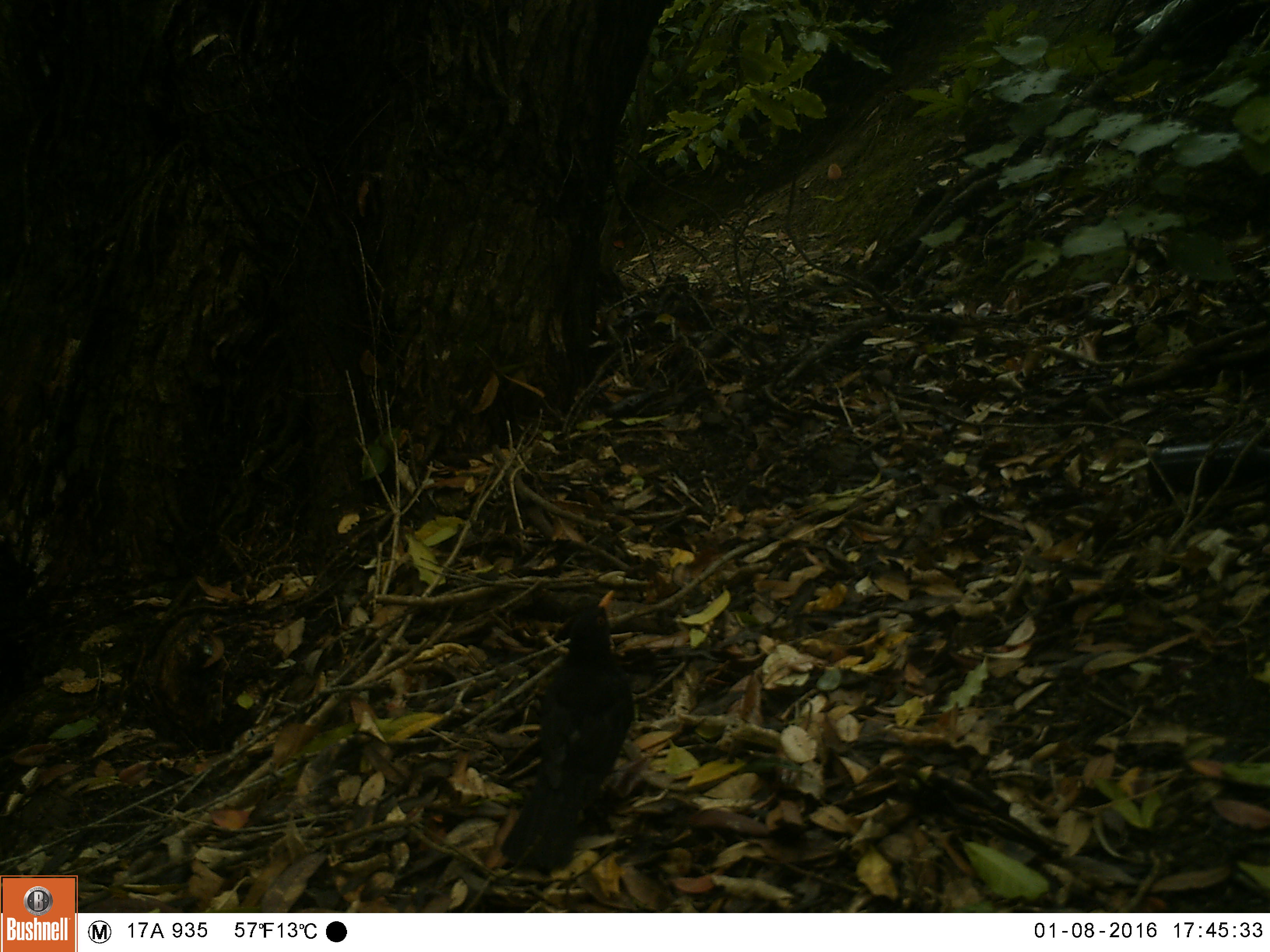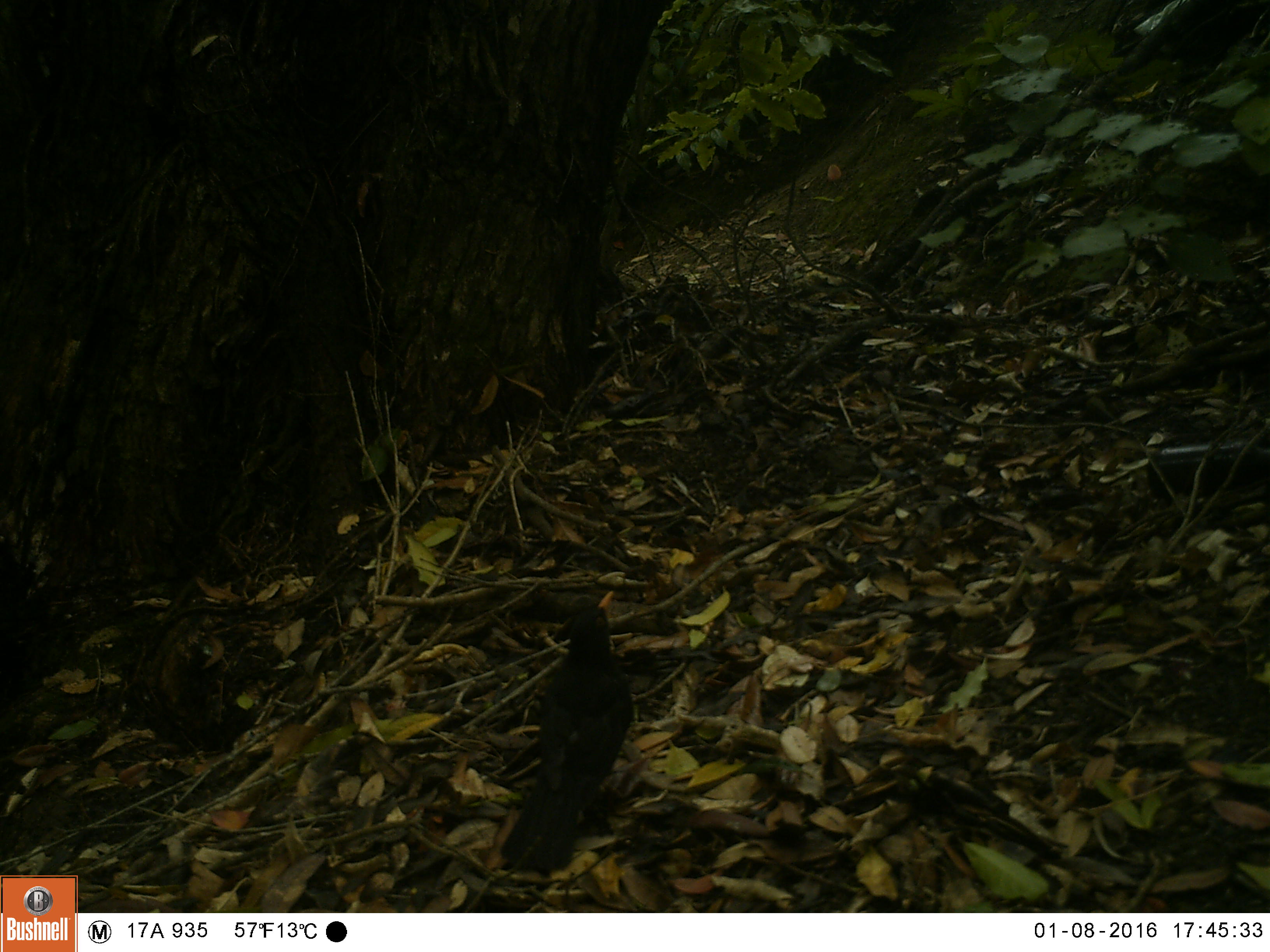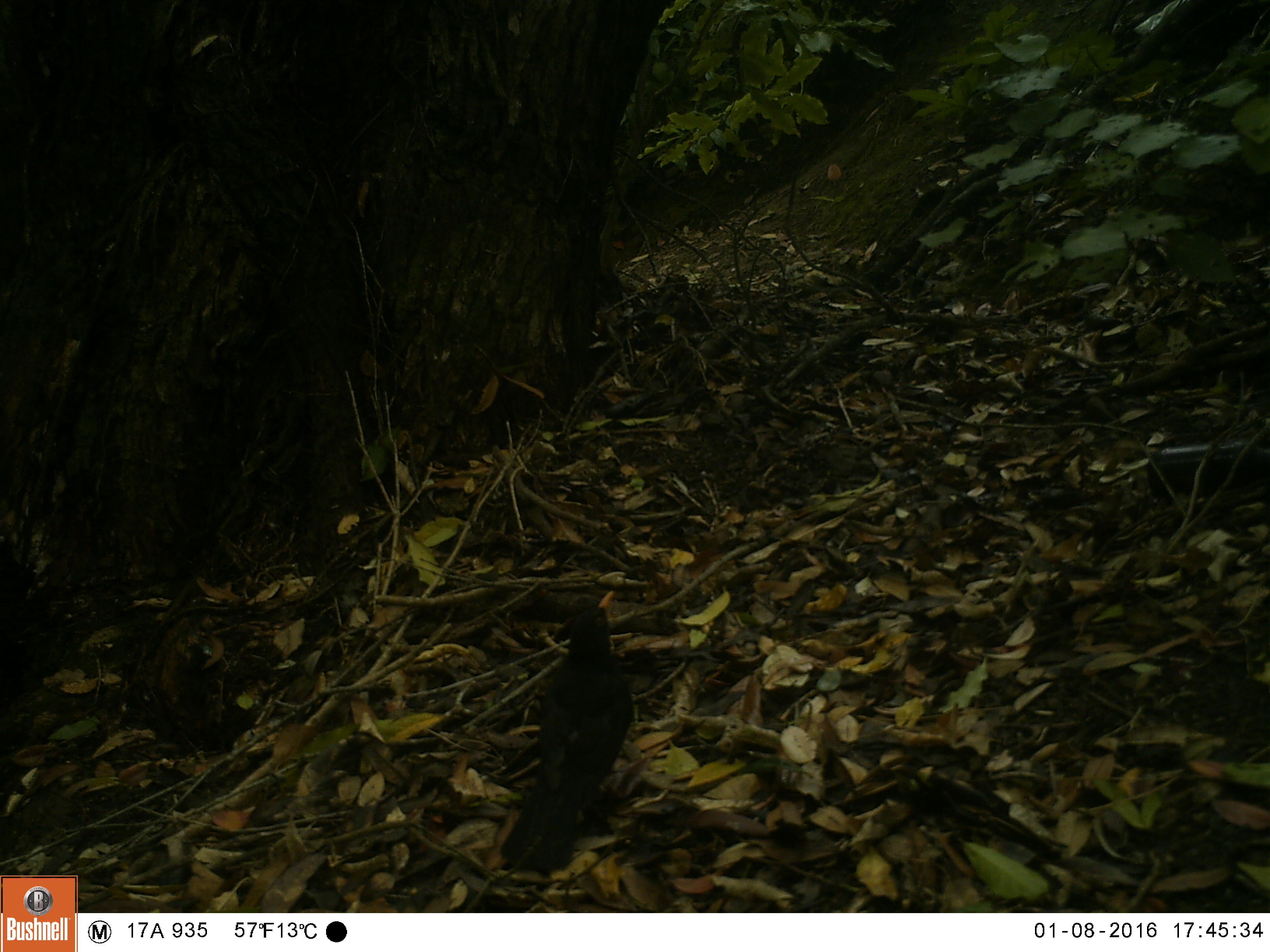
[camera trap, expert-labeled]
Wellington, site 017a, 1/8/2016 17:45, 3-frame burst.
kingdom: Animalia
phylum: Chordata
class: Aves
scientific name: Aves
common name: bird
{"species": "bird (Aves)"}